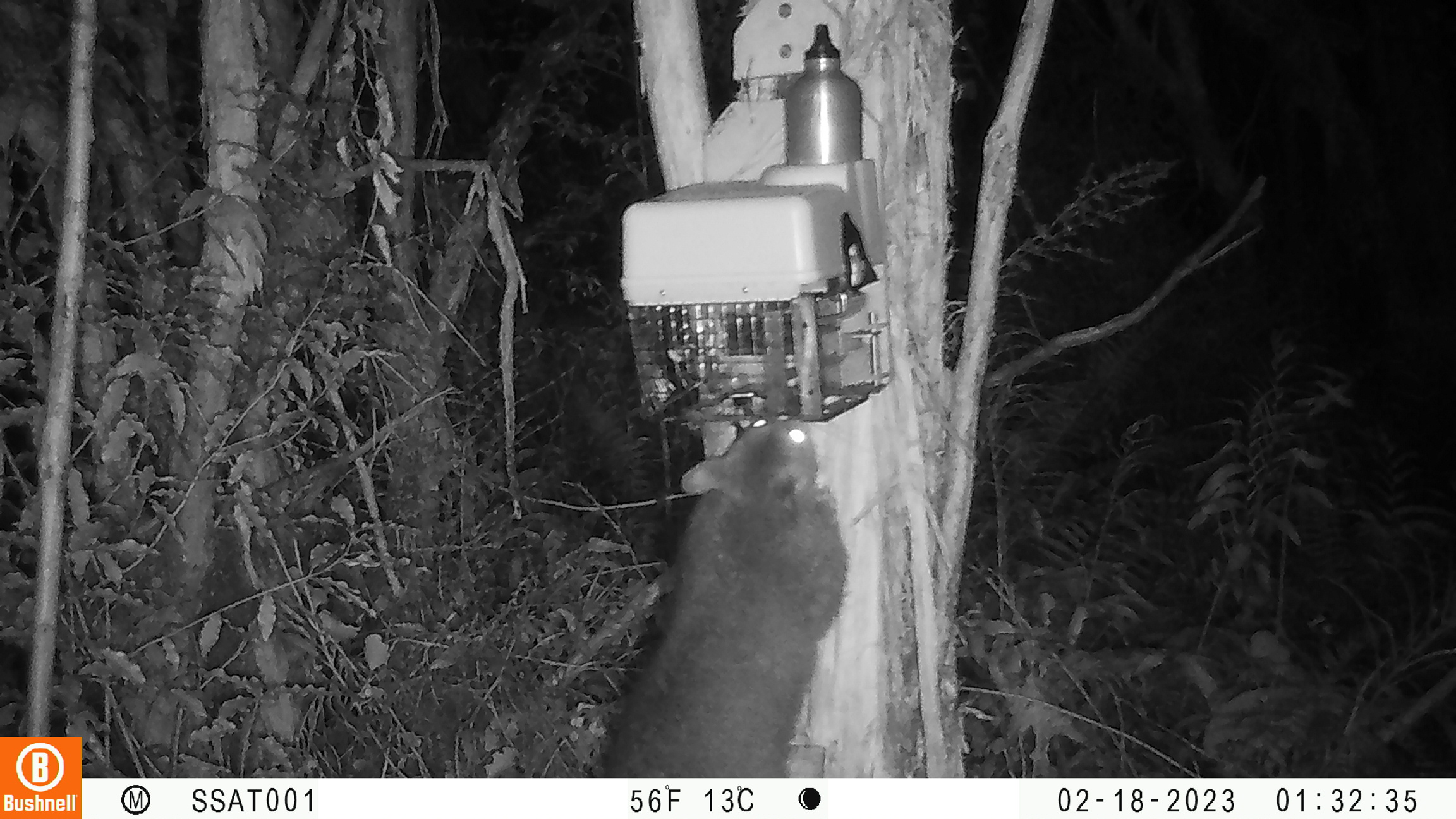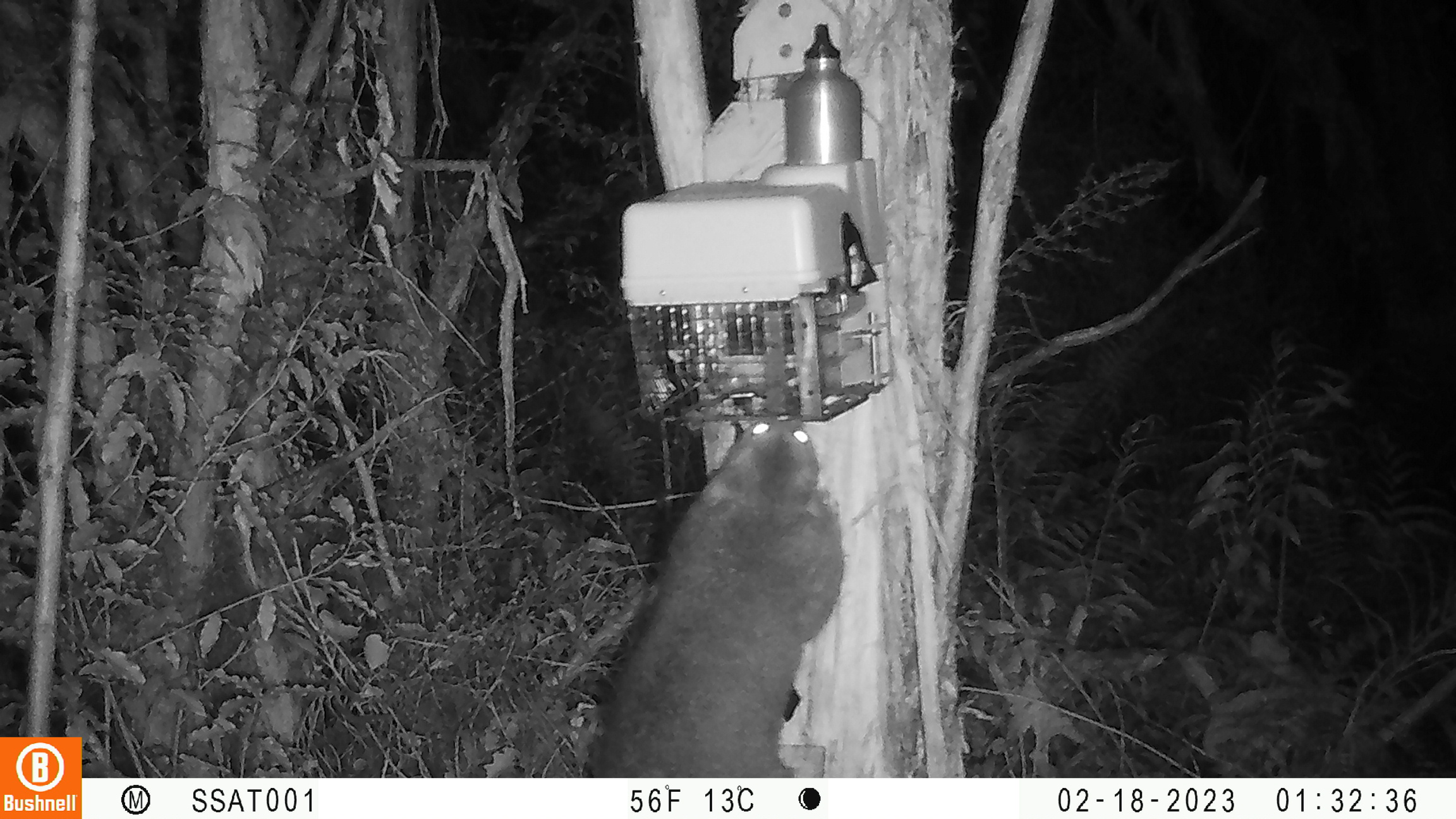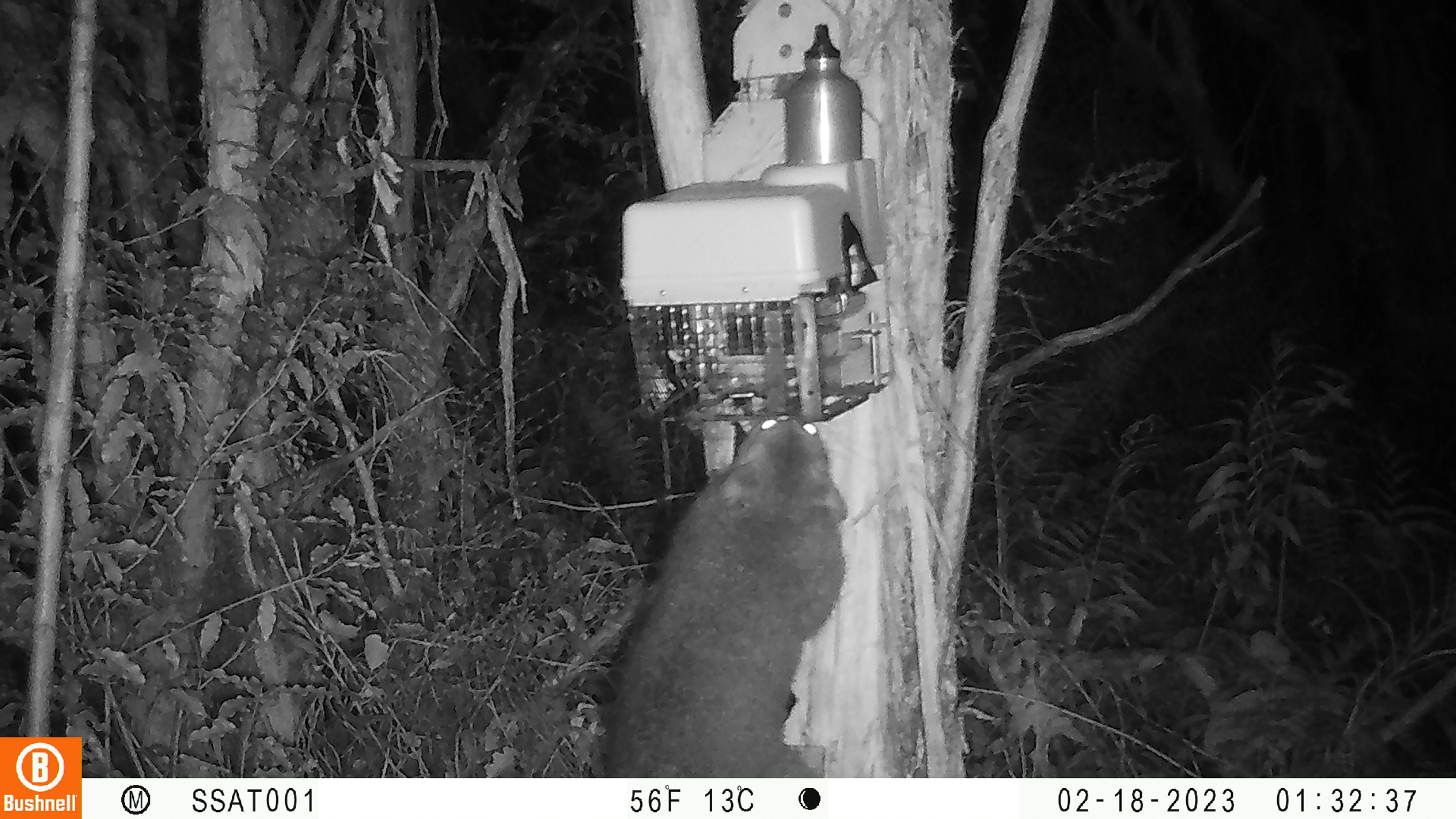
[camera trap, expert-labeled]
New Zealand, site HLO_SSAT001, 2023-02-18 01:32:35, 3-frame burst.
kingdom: Animalia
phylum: Chordata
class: Mammalia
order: Diprotodontia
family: Phalangeridae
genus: Trichosurus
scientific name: Trichosurus vulpecula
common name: common brushtail possum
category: possum